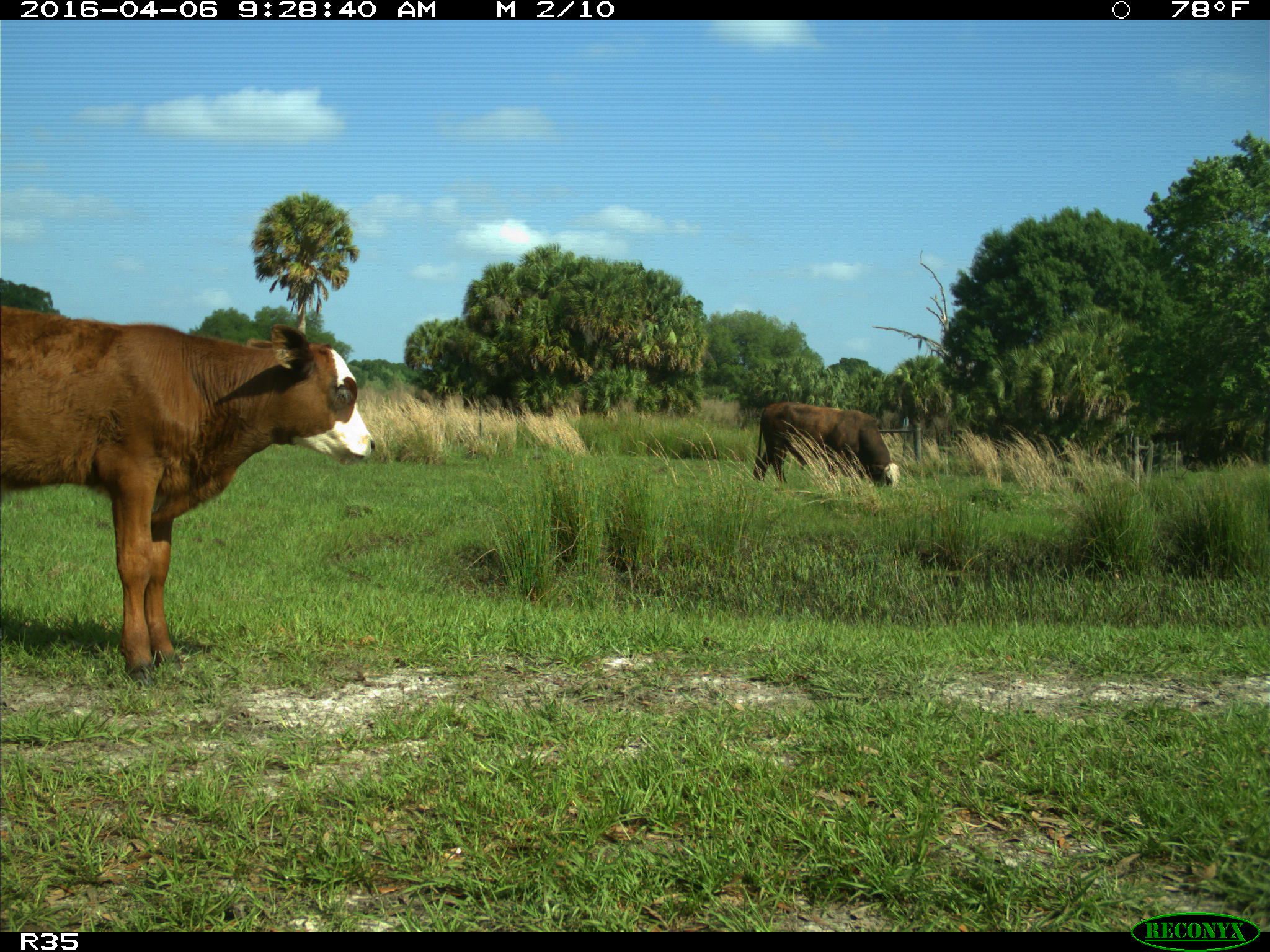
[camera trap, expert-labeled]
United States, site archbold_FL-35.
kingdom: Animalia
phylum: Chordata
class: Mammalia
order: Artiodactyla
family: Bovidae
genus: Bos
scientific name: Bos taurus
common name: domestic cow